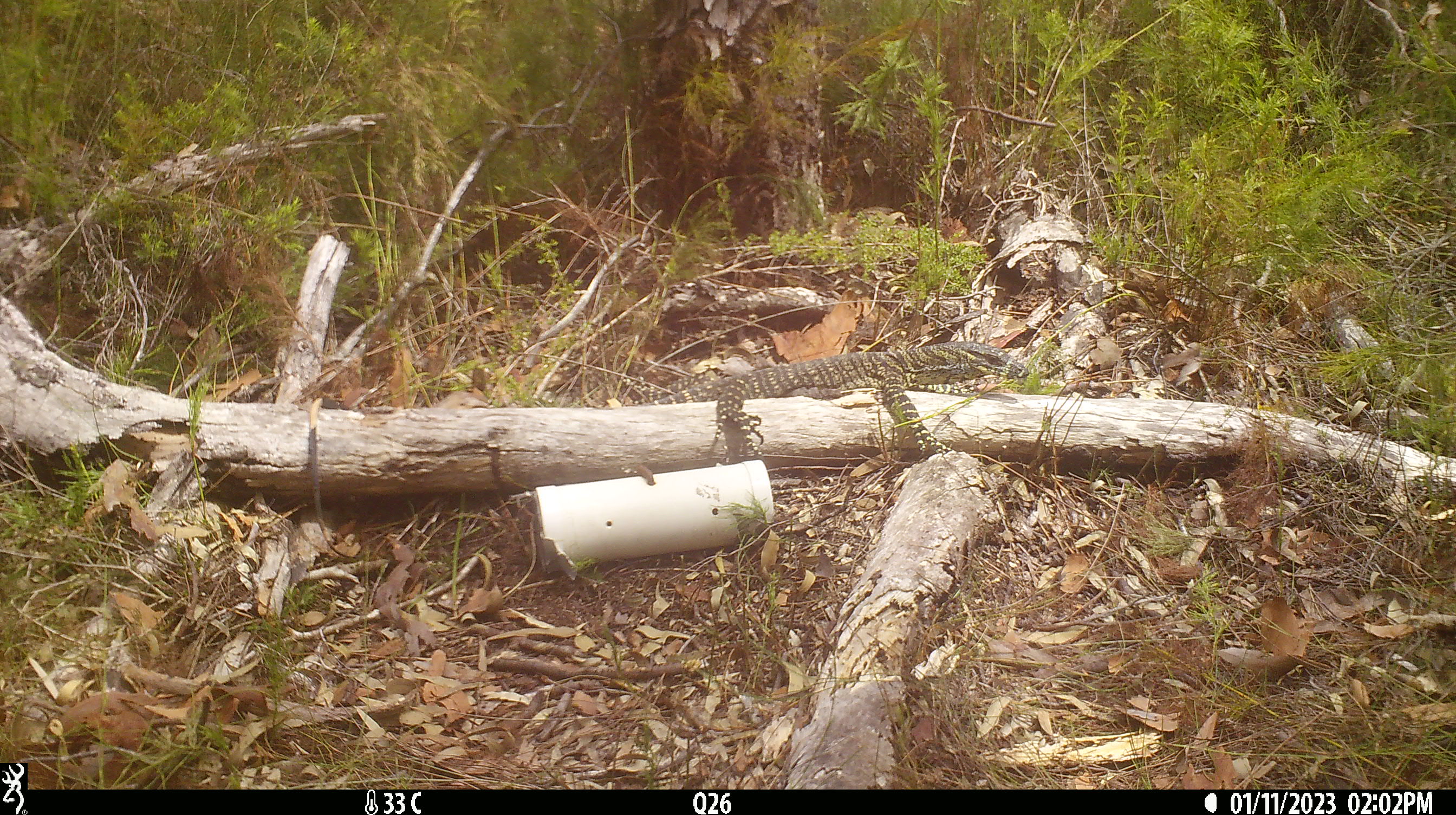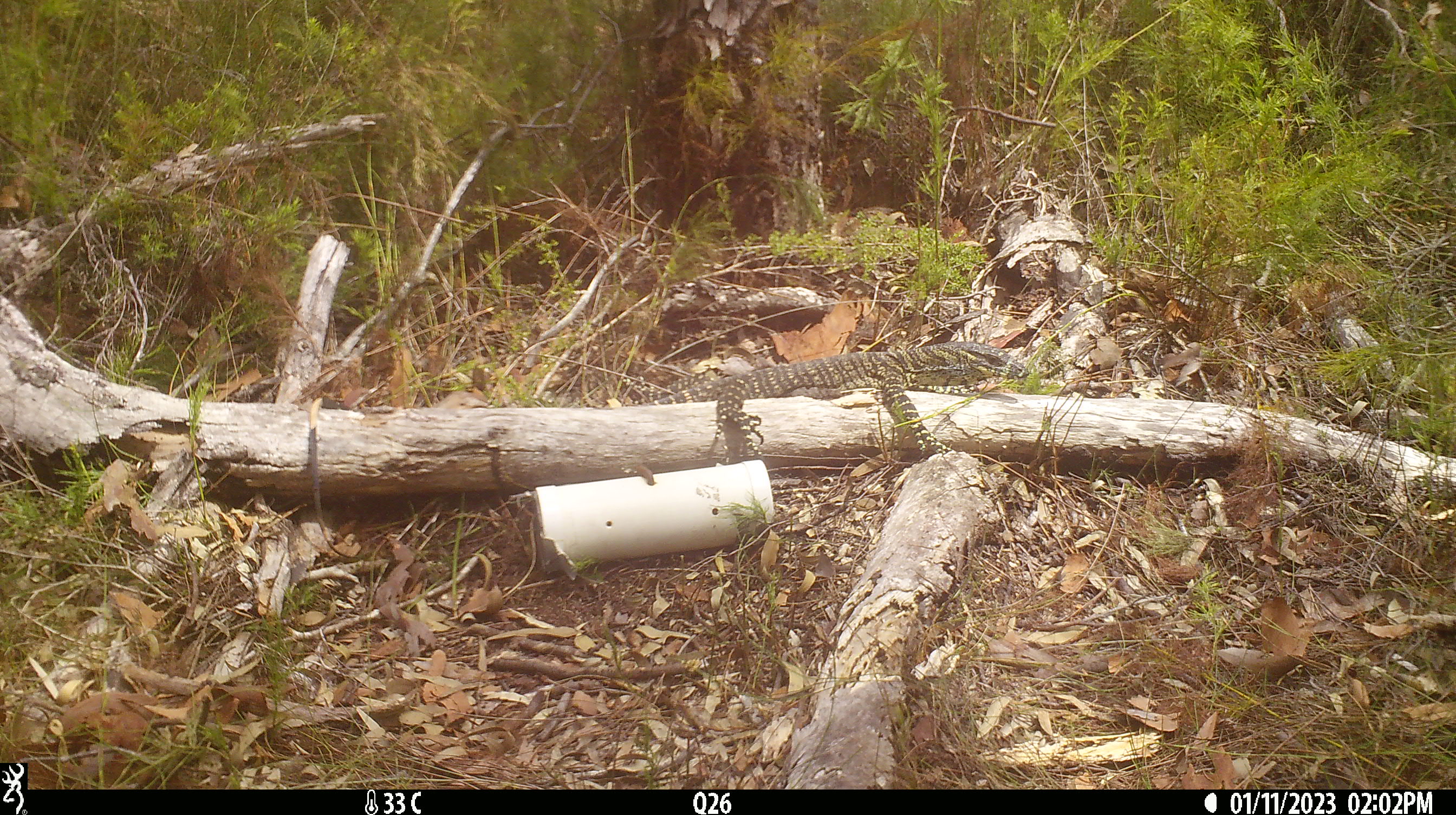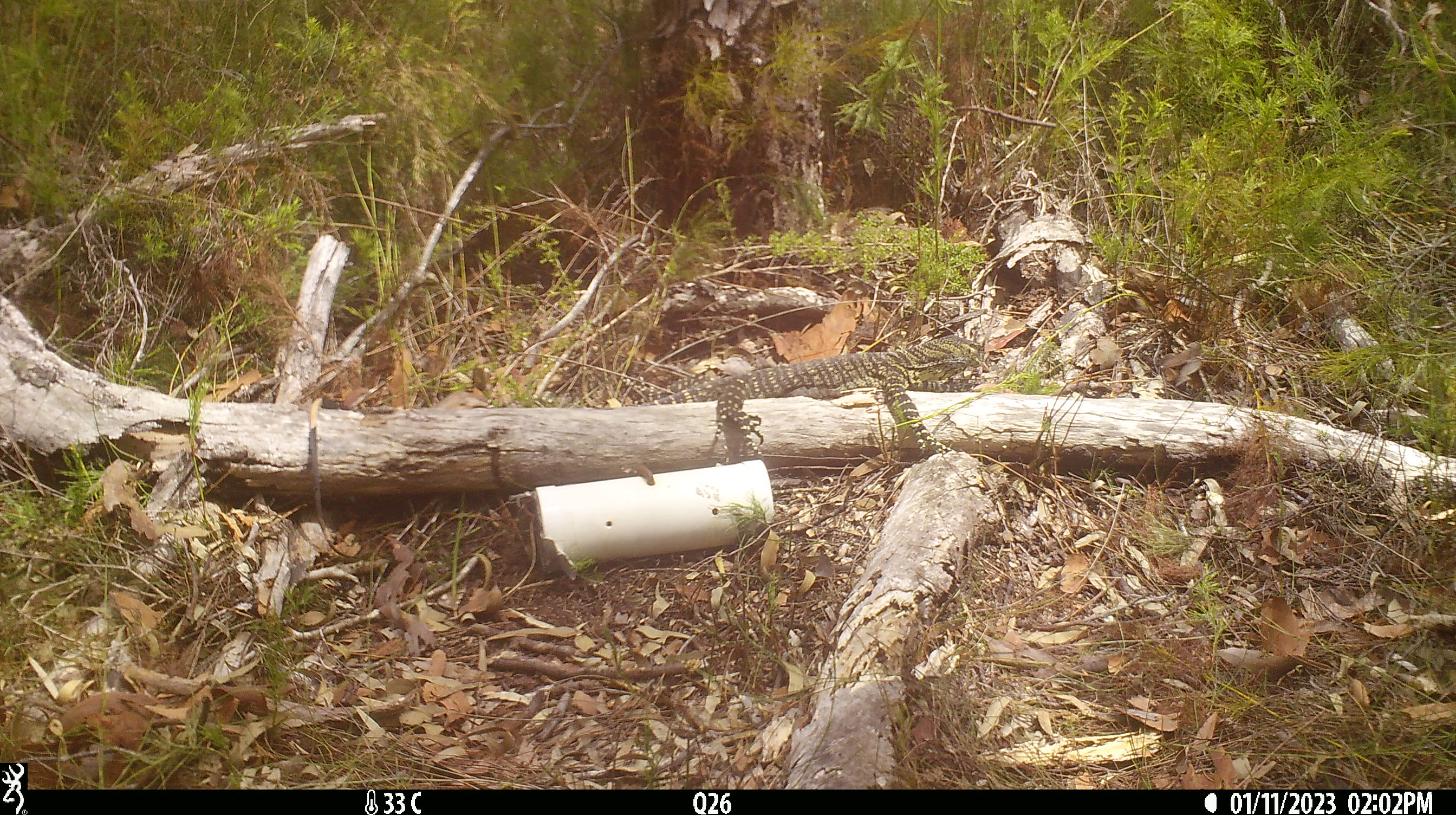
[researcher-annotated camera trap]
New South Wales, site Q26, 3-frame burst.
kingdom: Animalia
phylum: Chordata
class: Reptilia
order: Squamata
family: Varanidae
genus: Varanus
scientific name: Varanus varius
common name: lace monitor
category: goanna